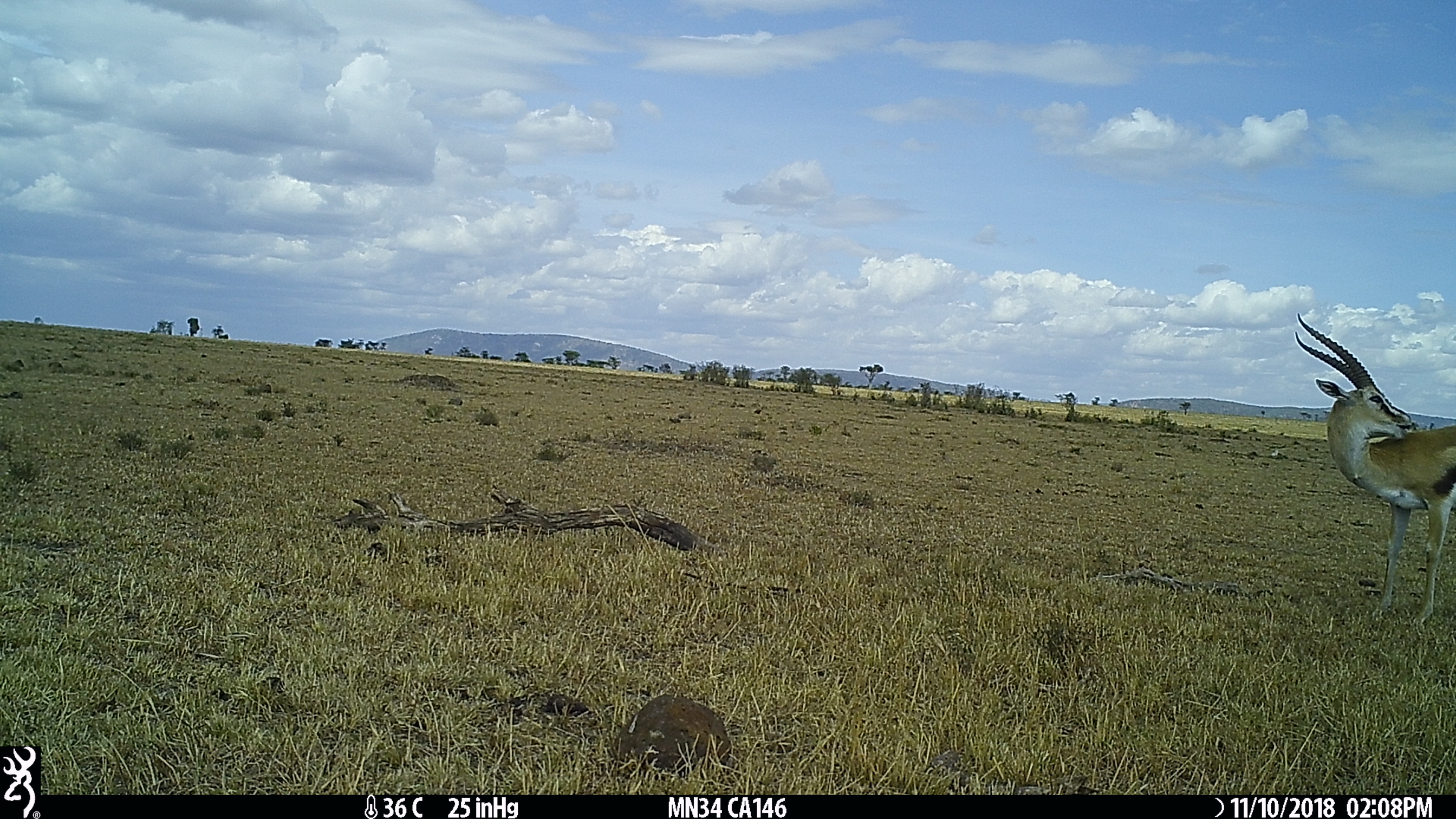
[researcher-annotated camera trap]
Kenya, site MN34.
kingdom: Animalia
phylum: Chordata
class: Mammalia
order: Artiodactyla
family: Bovidae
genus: Eudorcas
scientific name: Eudorcas thomsonii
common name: thomon's gazelle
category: gazelle thomsons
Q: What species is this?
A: Gazelle thomsons (thomon's gazelle) (Eudorcas thomsonii).